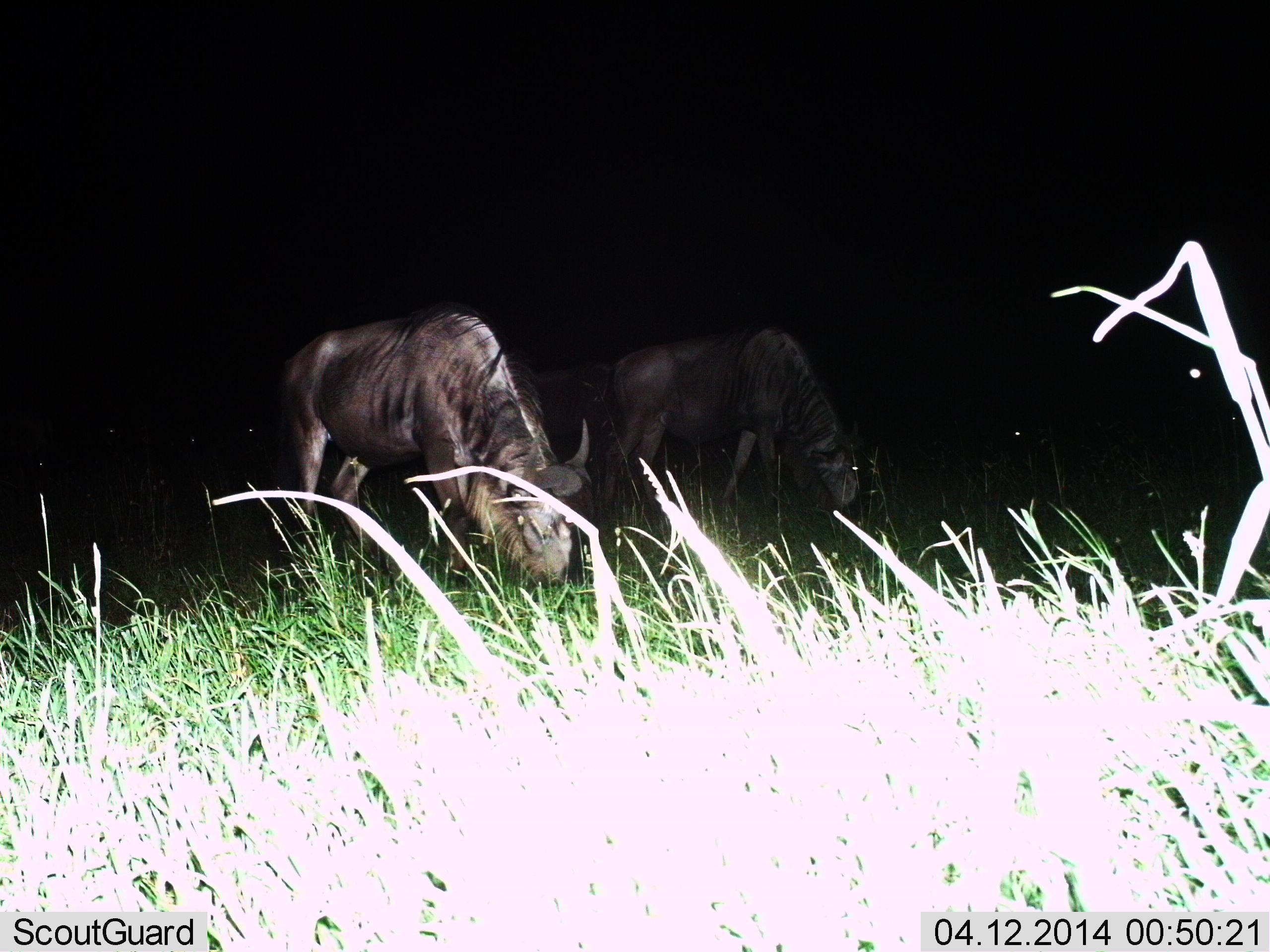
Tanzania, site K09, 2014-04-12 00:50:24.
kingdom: Animalia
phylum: Chordata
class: Mammalia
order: Artiodactyla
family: Bovidae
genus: Connochaetes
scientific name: Connochaetes taurinus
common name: blue wildebeest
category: wildebeest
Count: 2.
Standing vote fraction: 10%.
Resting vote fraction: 0%.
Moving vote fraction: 0%.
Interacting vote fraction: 0%.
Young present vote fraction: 0%.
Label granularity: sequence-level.